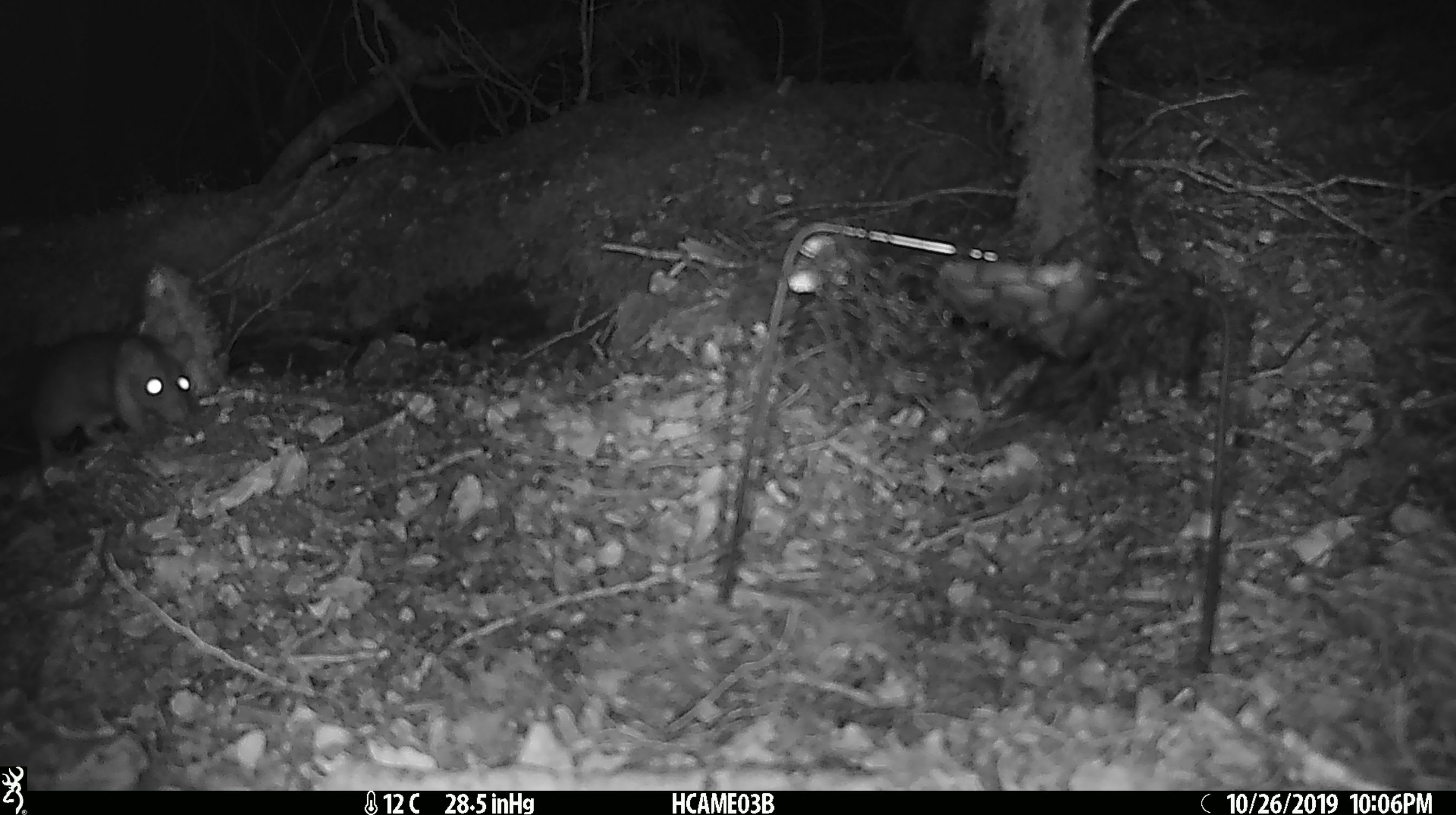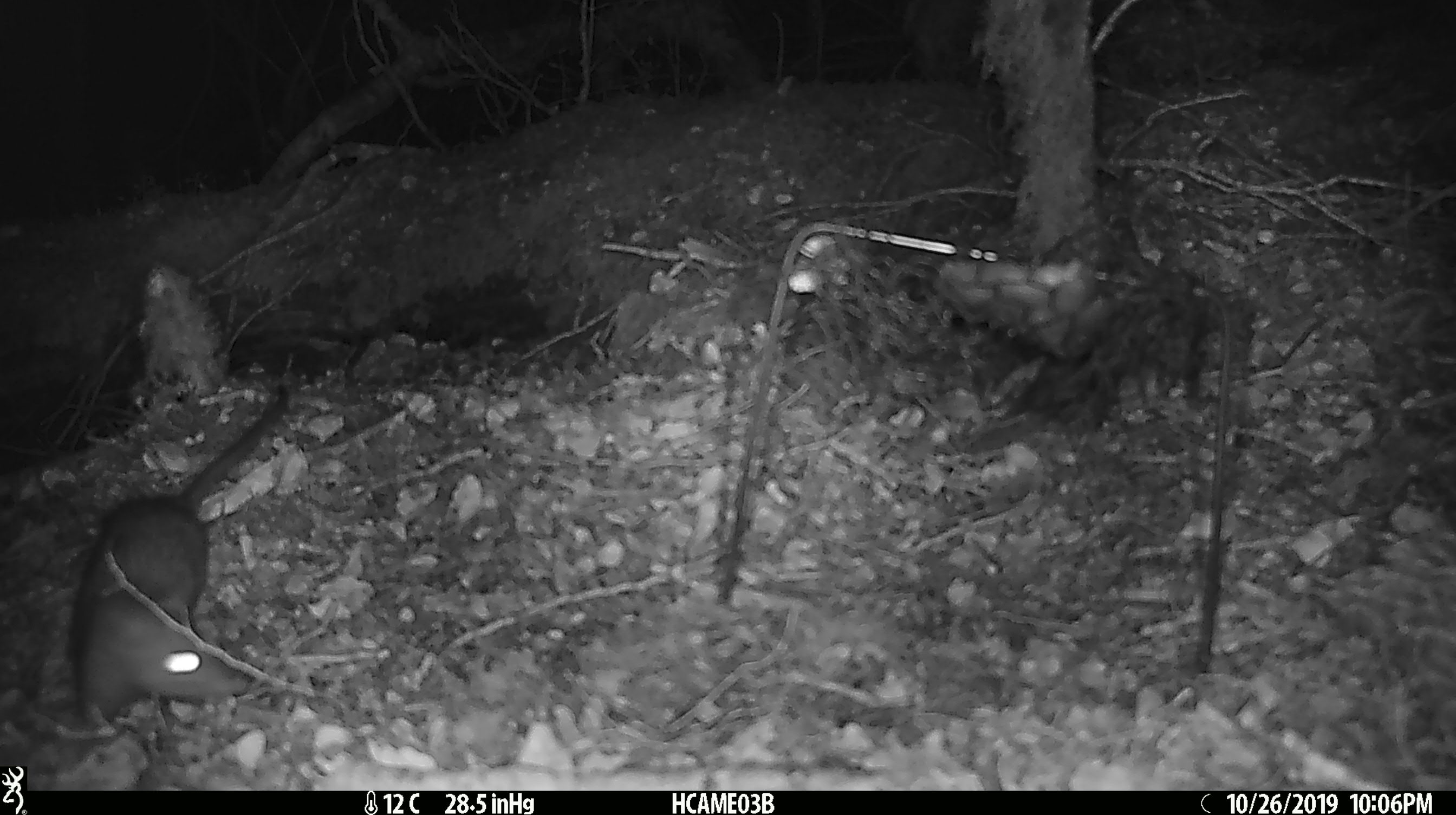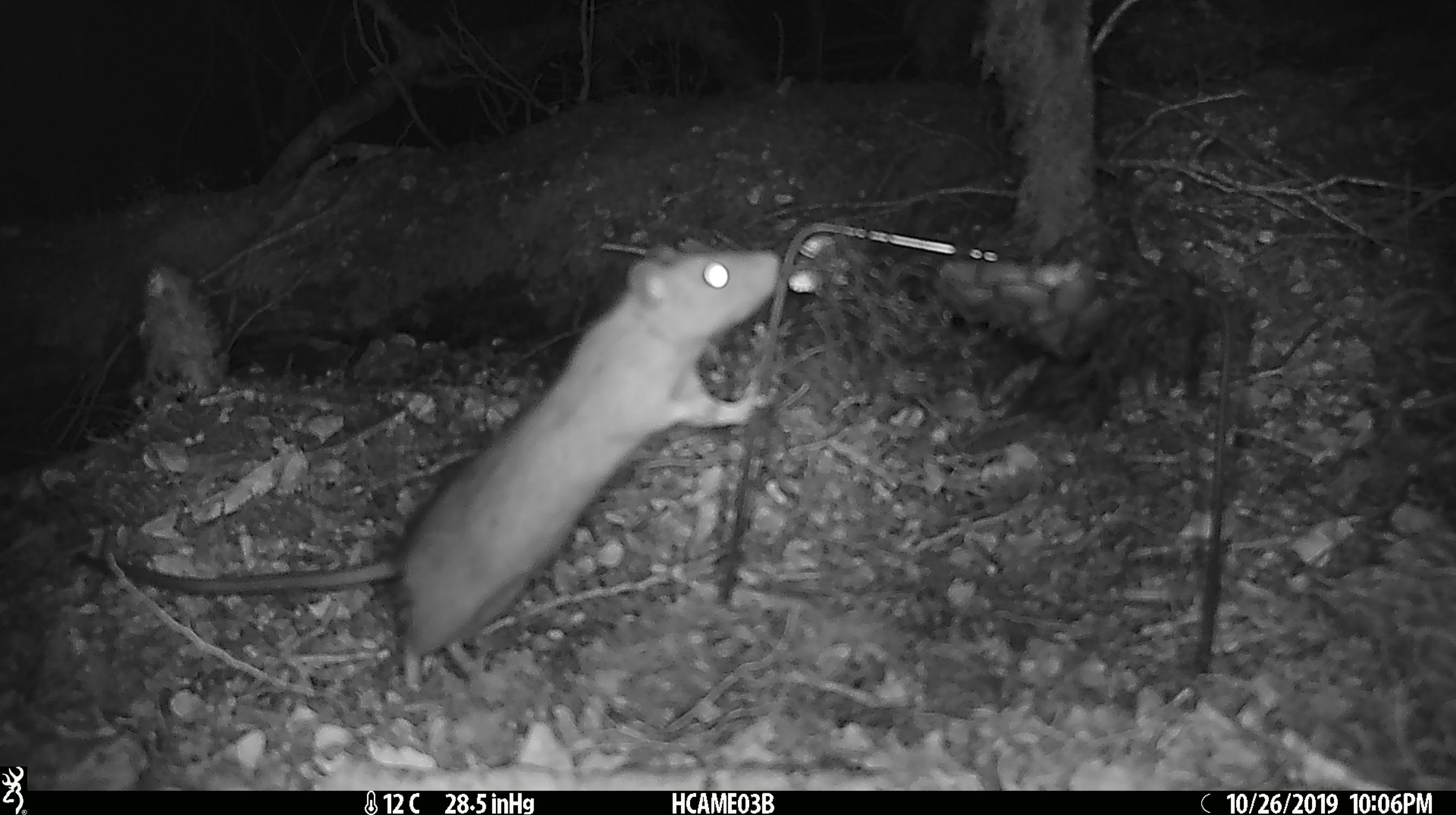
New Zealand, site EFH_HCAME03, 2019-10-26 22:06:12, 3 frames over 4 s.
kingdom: Animalia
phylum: Chordata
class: Mammalia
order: Rodentia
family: Muridae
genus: Rattus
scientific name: Rattus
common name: rat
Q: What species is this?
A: Rat (Rattus).